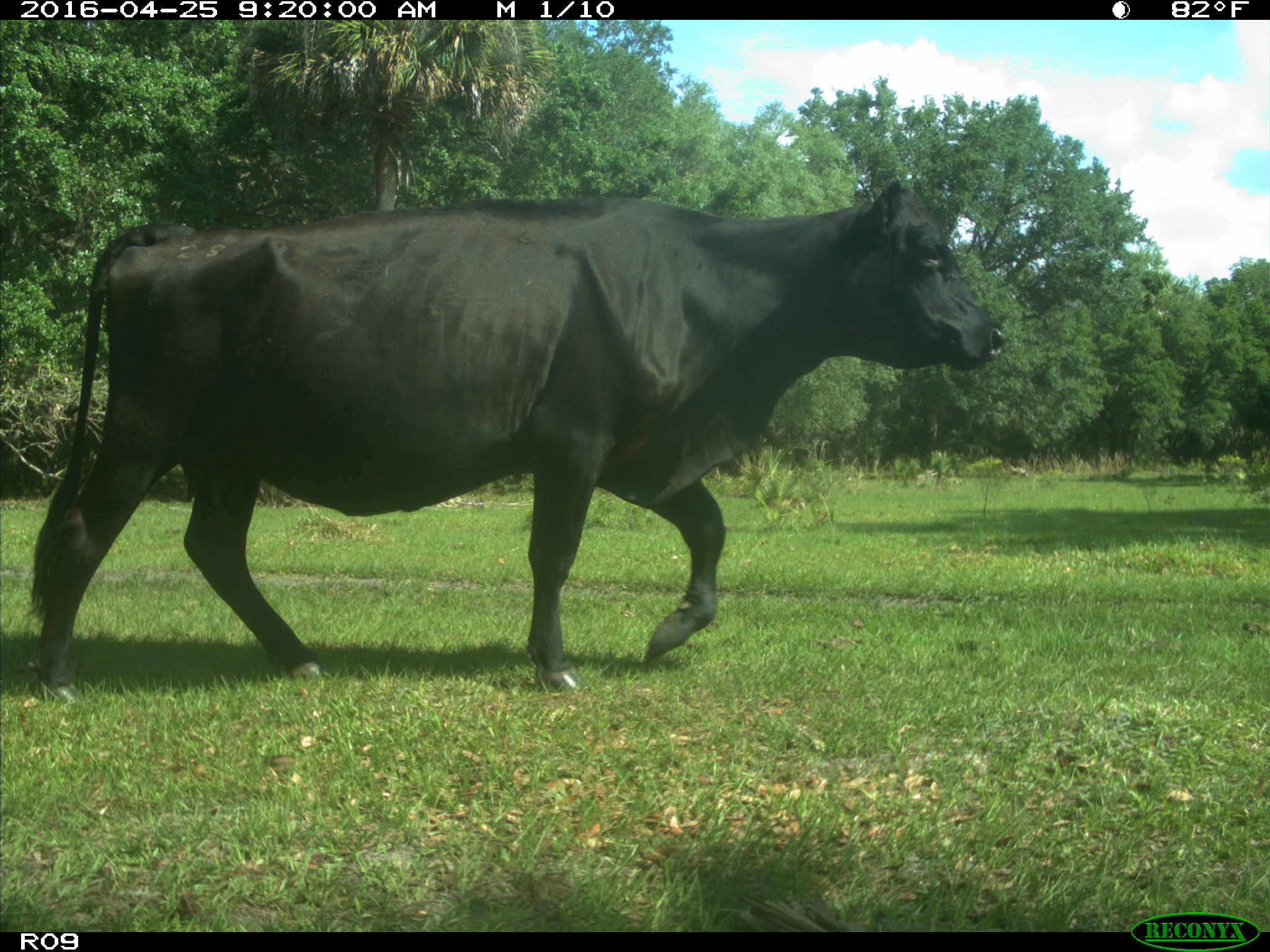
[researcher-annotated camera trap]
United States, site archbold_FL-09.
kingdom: Animalia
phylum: Chordata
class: Mammalia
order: Artiodactyla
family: Bovidae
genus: Bos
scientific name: Bos taurus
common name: domestic cow